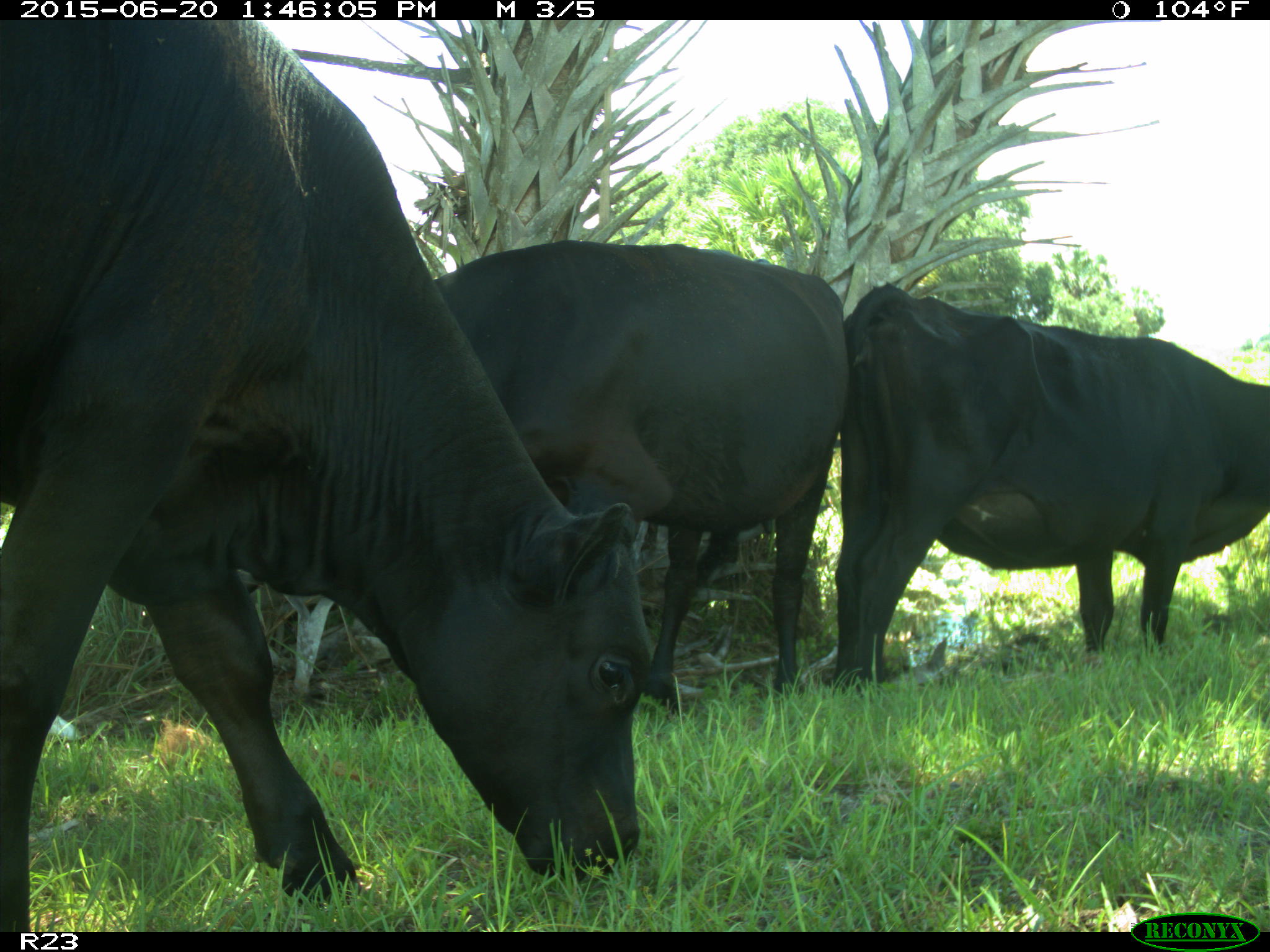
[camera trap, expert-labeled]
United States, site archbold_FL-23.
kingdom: Animalia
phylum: Chordata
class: Mammalia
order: Artiodactyla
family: Bovidae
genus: Bos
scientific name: Bos taurus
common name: domestic cow